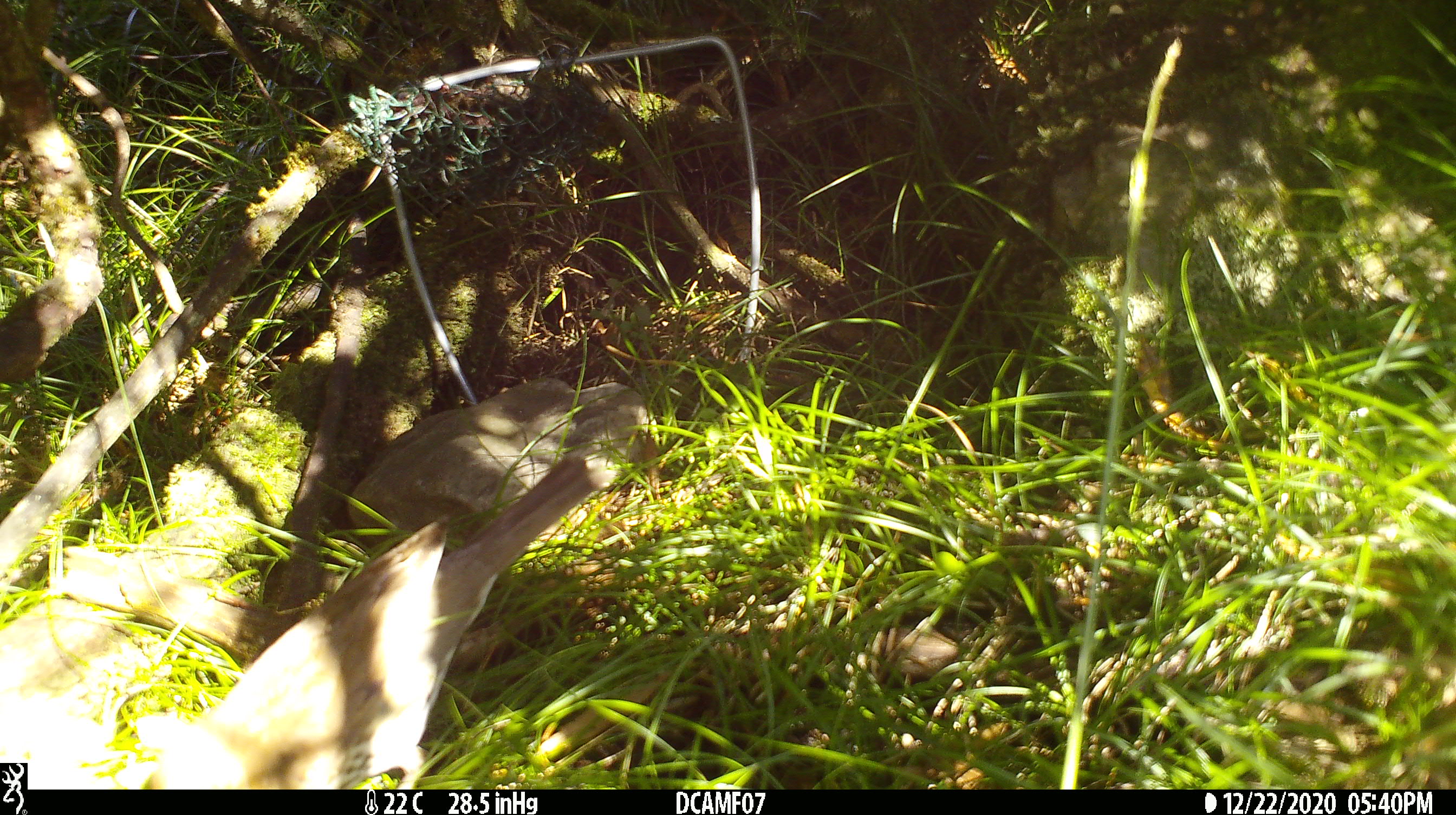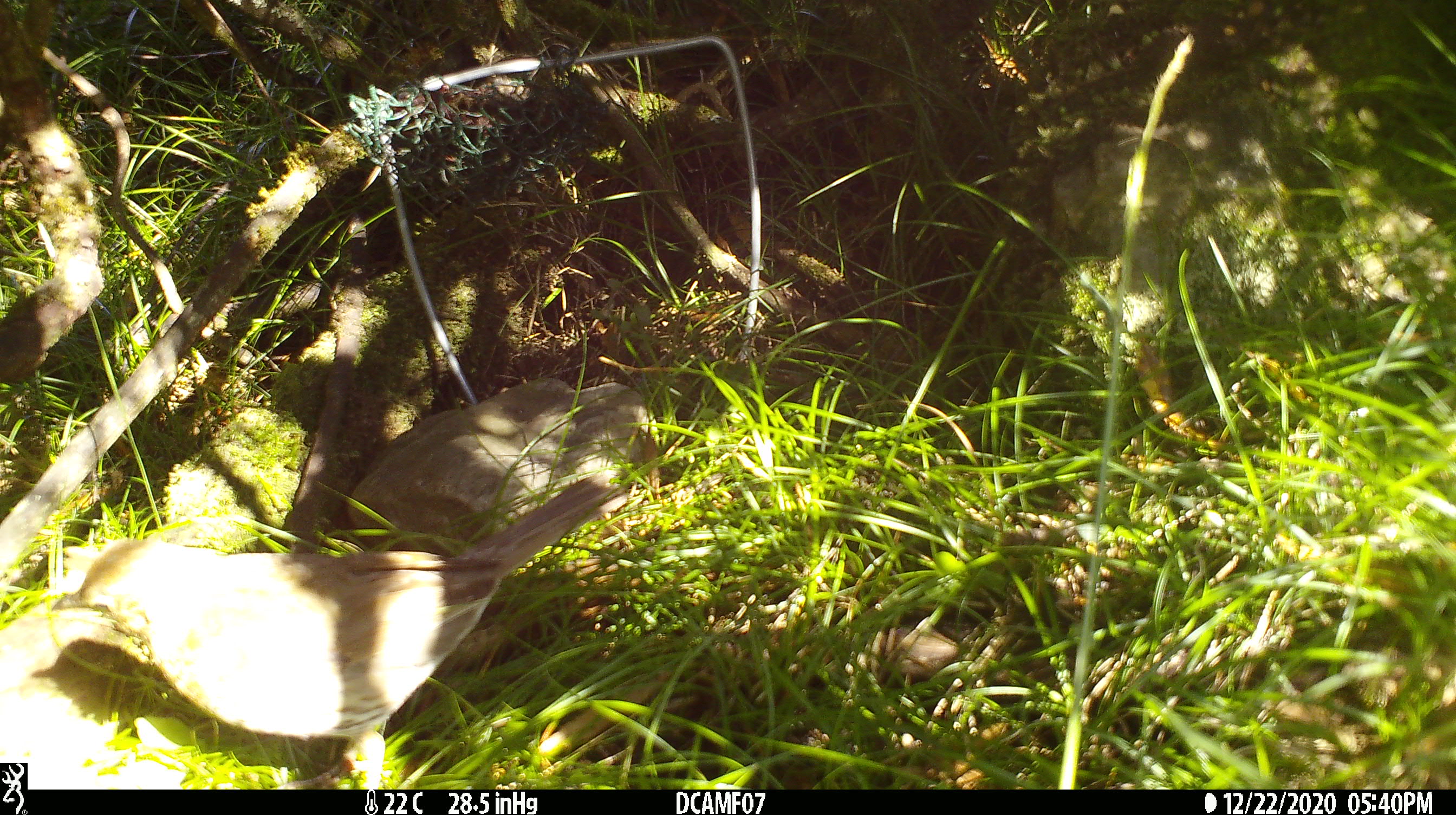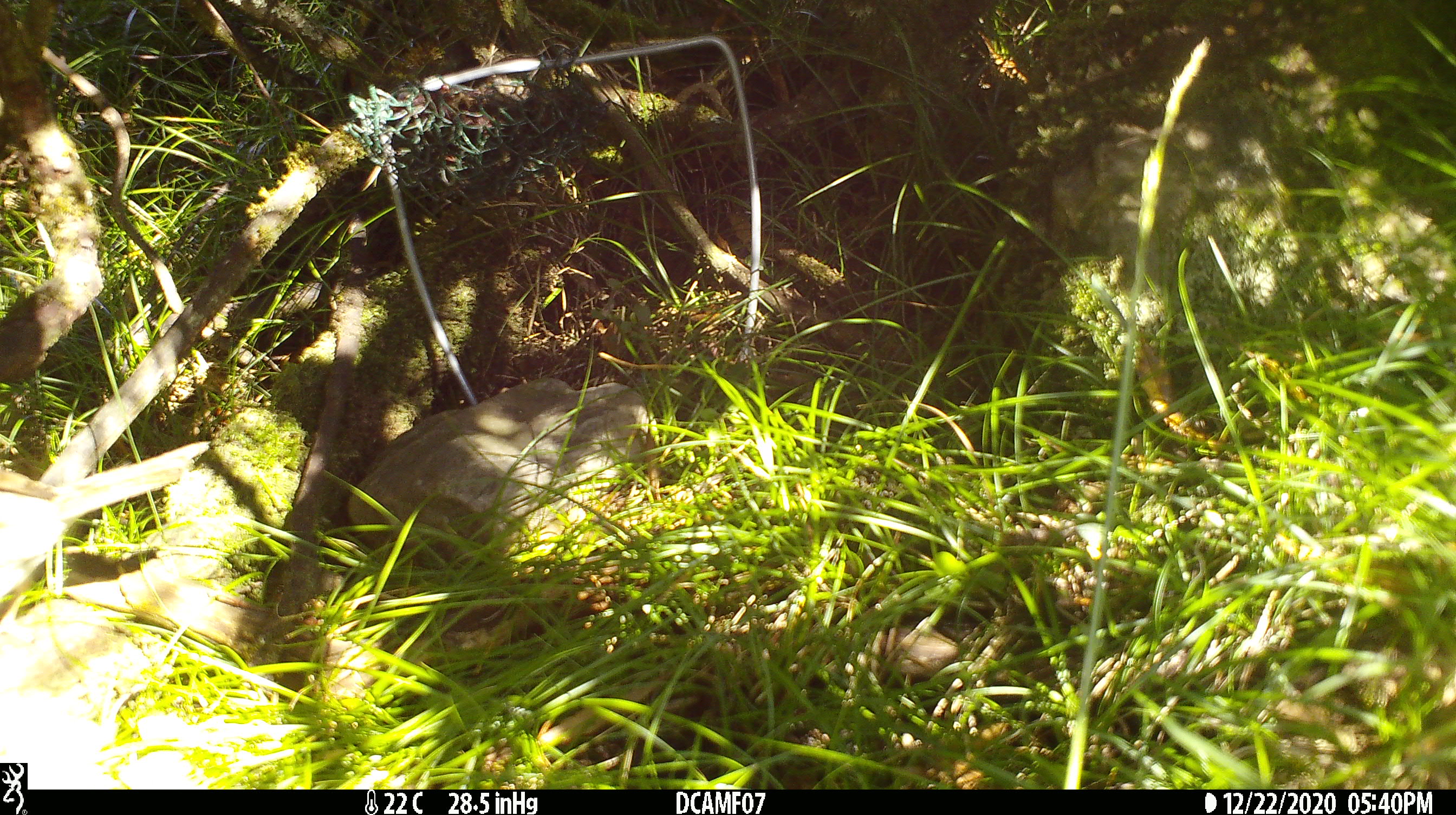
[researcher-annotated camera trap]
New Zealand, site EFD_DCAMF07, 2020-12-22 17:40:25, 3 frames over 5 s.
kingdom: Animalia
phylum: Chordata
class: Aves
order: Passeriformes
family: Turdidae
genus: Turdus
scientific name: Turdus philomelos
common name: song thrush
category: thrush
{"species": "thrush (song thrush) (Turdus philomelos)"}